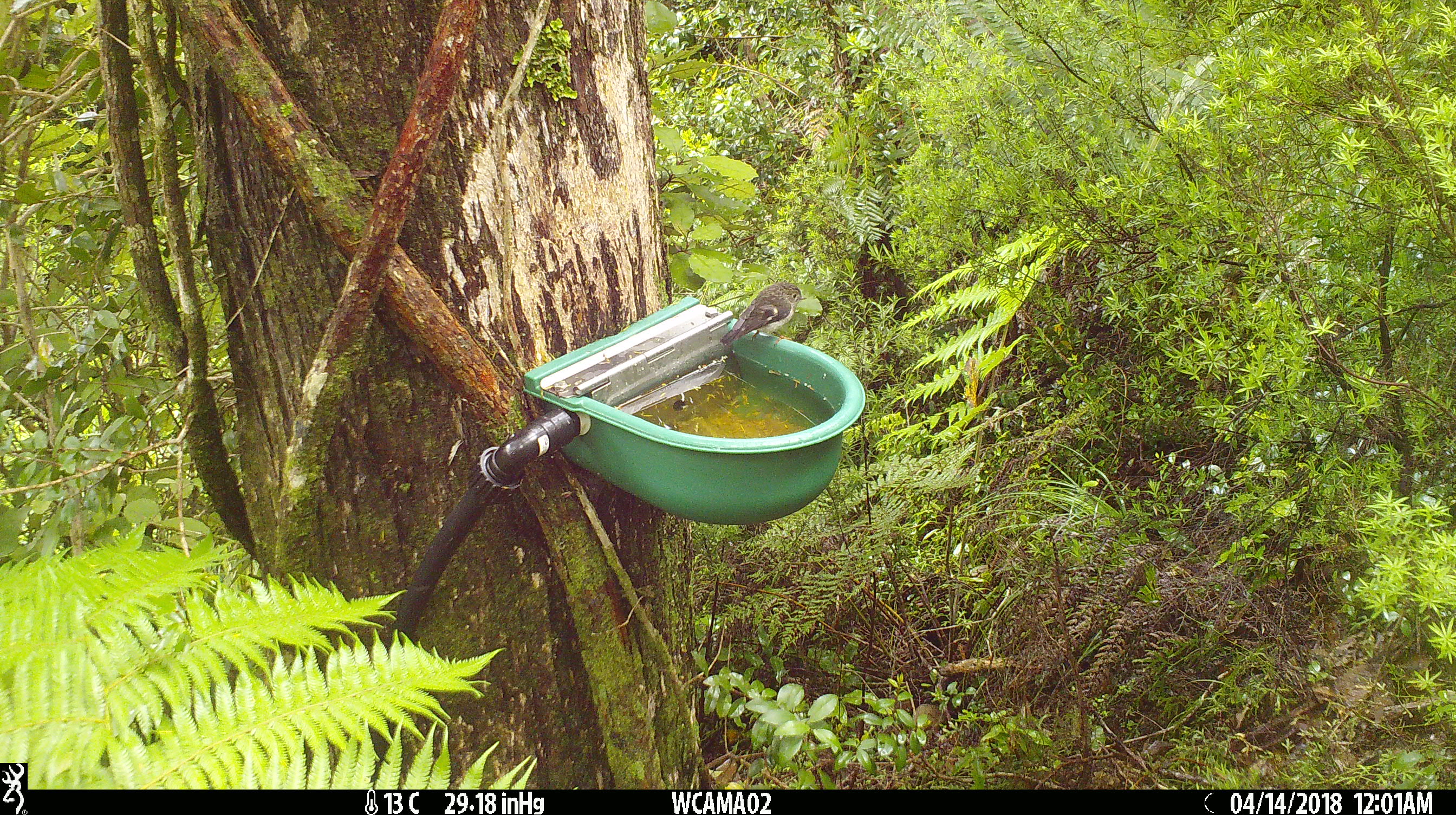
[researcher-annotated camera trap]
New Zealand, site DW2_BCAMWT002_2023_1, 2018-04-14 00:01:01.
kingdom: Animalia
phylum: Chordata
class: Aves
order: Passeriformes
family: Petroicidae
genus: Petroica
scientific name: Petroica macrocephala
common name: tomtit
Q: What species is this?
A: Tomtit (Petroica macrocephala).